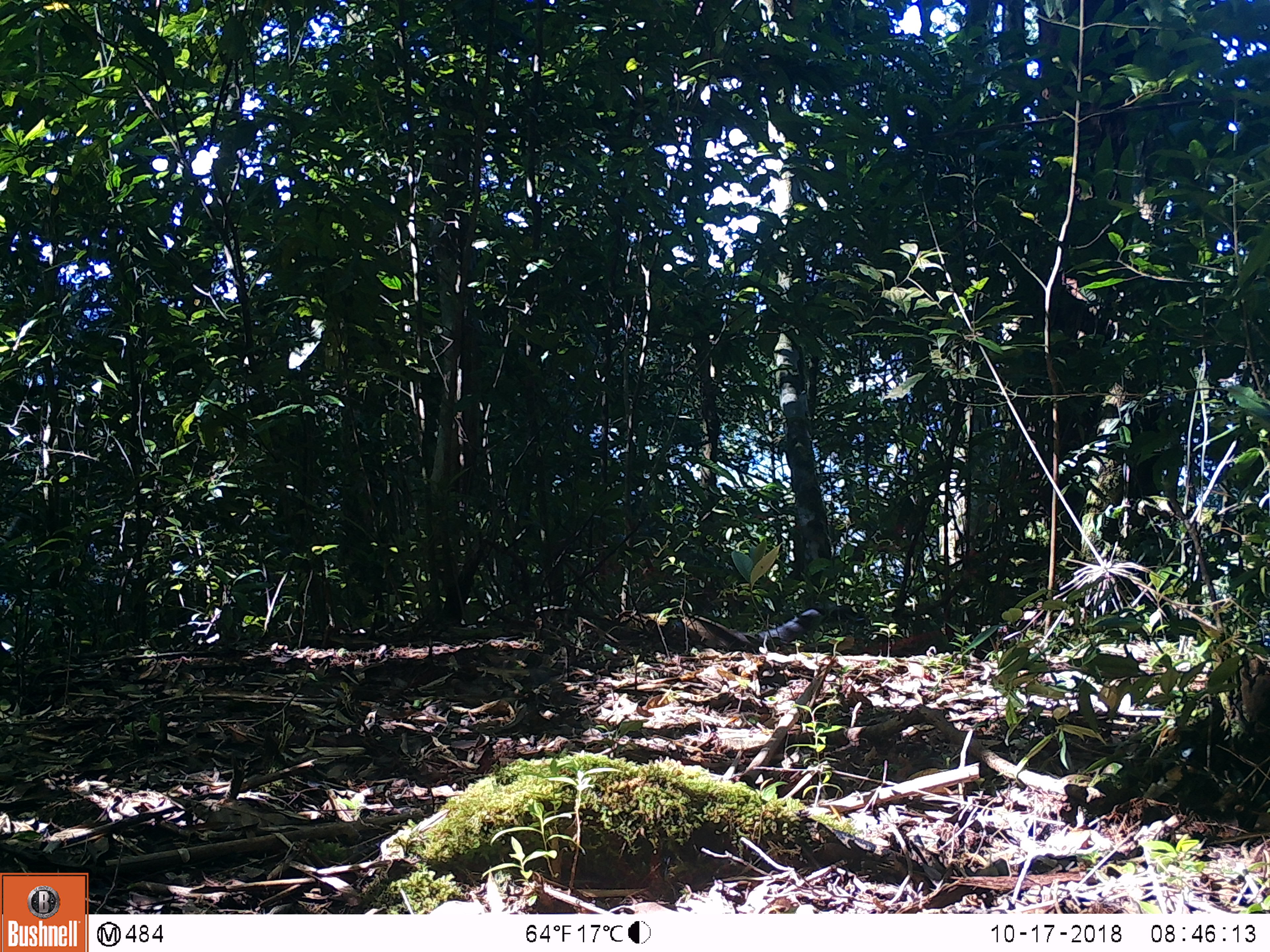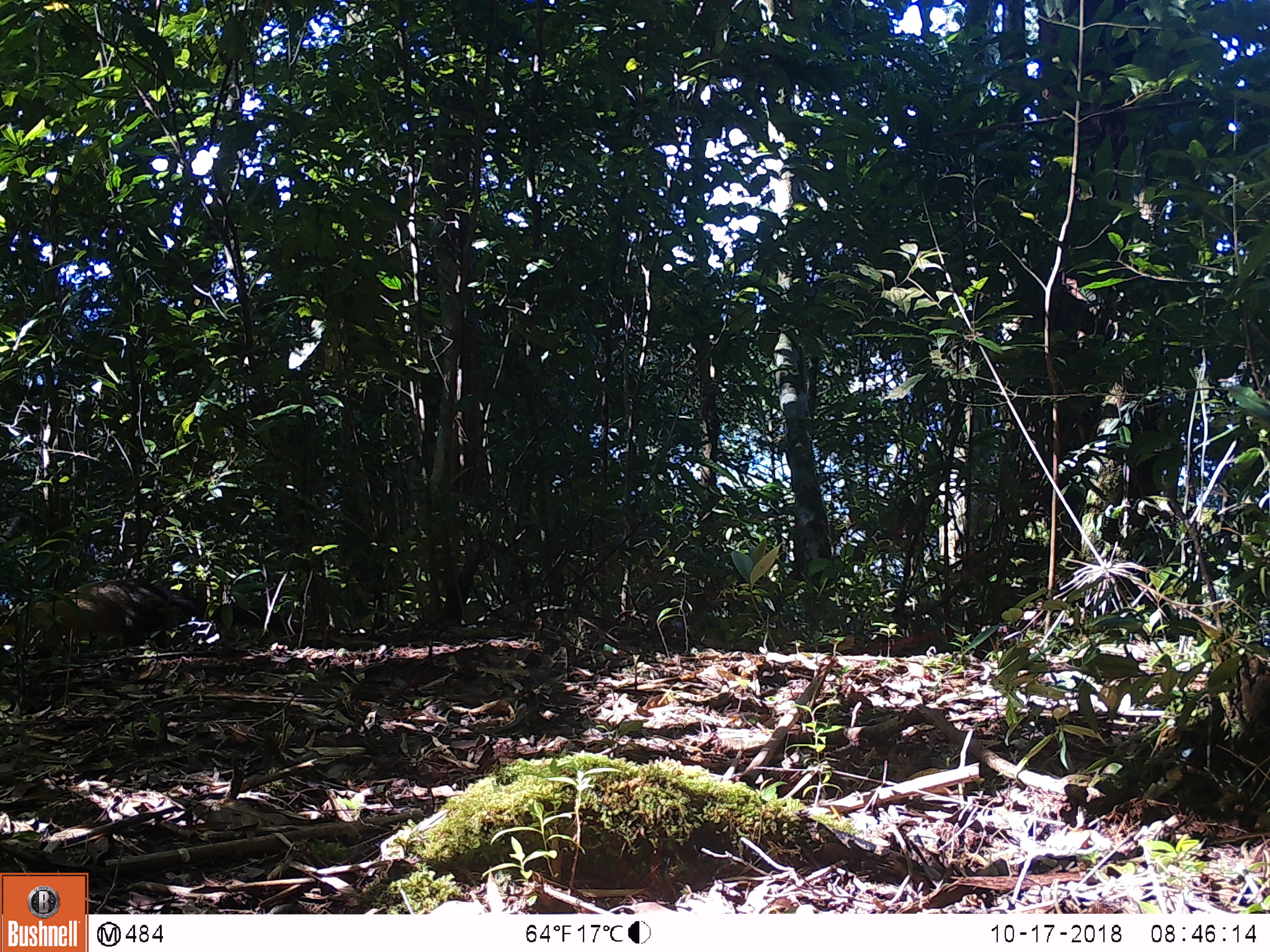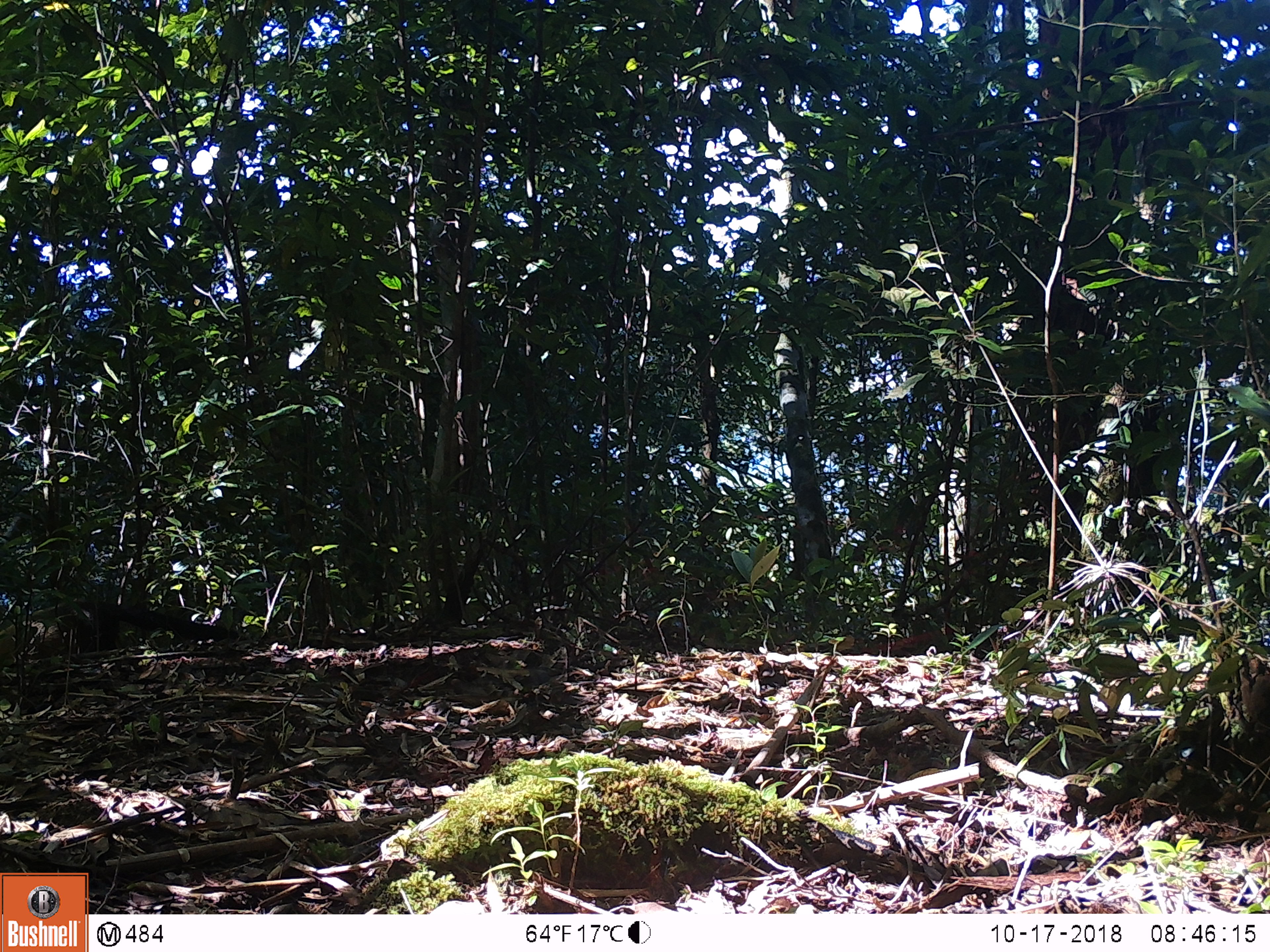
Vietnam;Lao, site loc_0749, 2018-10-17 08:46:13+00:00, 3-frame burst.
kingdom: Animalia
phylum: Chordata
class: Mammalia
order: Carnivora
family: Mustelidae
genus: Martes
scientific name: Martes flavigula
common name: yellow-throated marten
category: yellow throated marten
Yellow throated marten (yellow-throated marten) (Martes flavigula). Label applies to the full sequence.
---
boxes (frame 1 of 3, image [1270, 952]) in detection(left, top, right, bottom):
yellow throated marten: detection(673, 602, 864, 651)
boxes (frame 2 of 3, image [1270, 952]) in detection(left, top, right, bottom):
yellow throated marten: detection(0, 578, 309, 660)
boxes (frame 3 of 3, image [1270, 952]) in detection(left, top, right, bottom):
yellow throated marten: detection(0, 599, 253, 672)